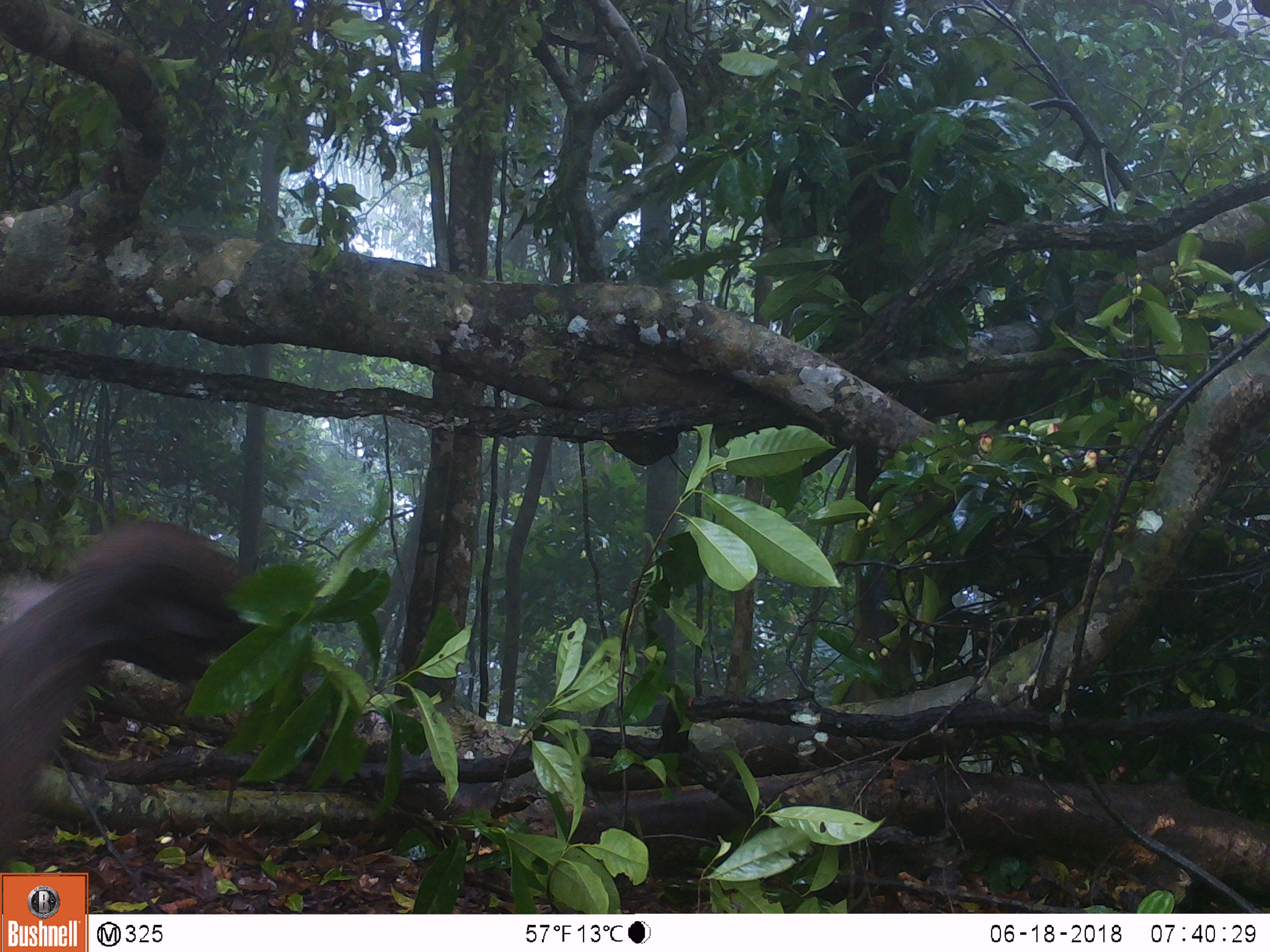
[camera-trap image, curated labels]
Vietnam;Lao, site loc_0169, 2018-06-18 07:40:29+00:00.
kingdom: Animalia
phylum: Chordata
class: Aves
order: Galliformes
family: Phasianidae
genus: Rheinardia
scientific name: Rheinardia ocellata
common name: crested argus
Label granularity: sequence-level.